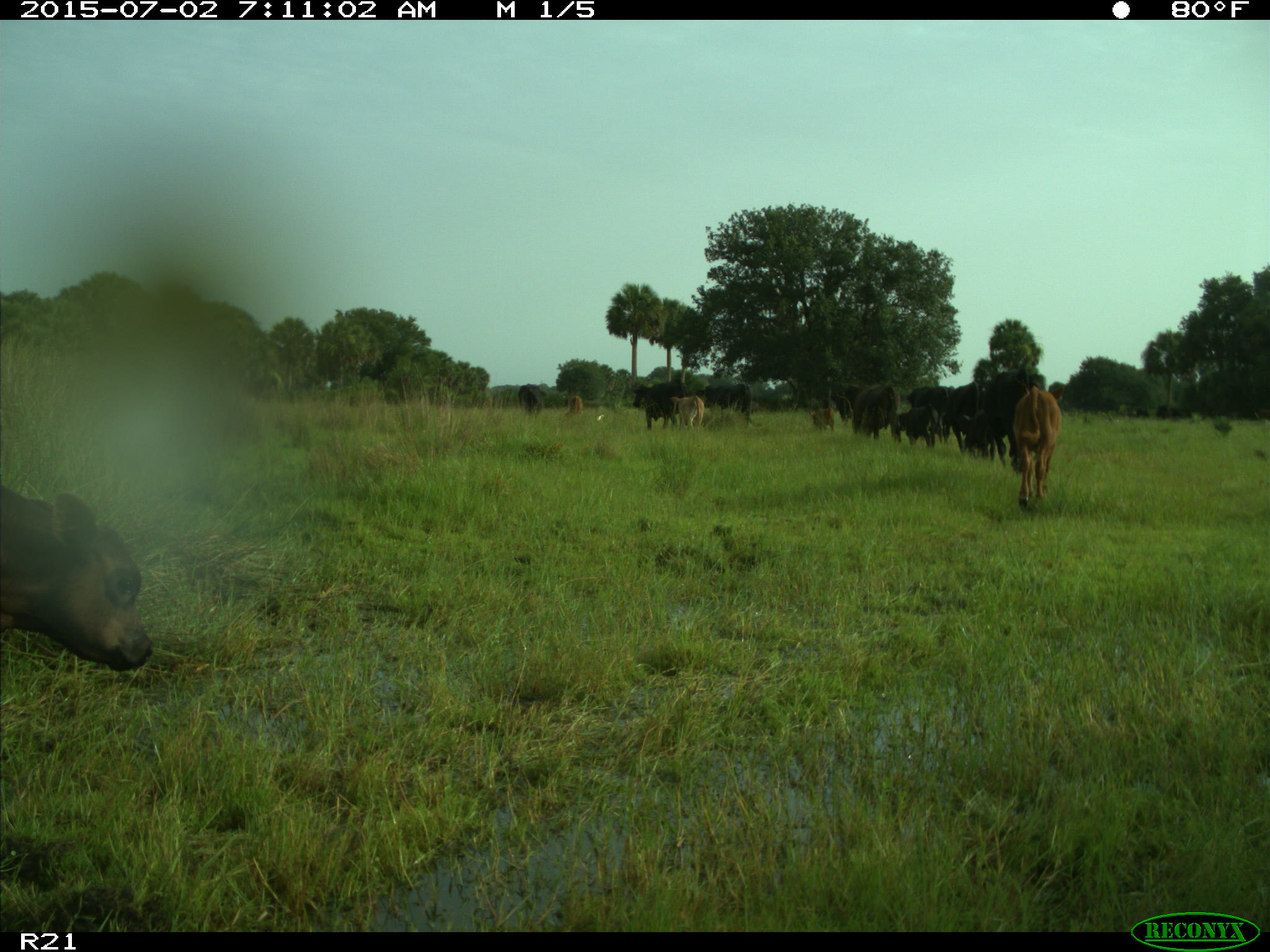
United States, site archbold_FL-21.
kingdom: Animalia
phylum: Chordata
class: Mammalia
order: Artiodactyla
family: Bovidae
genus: Bos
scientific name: Bos taurus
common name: domestic cow